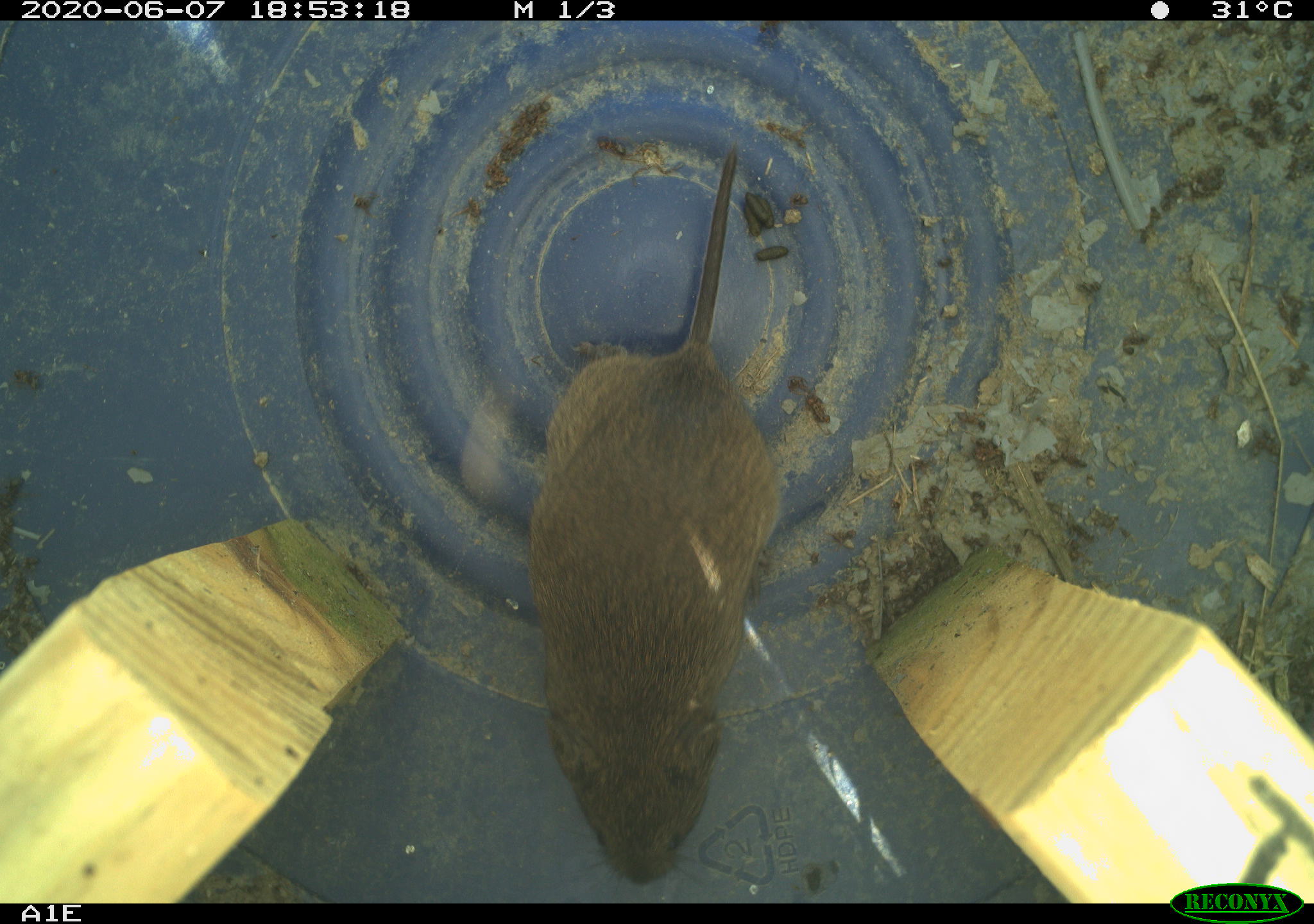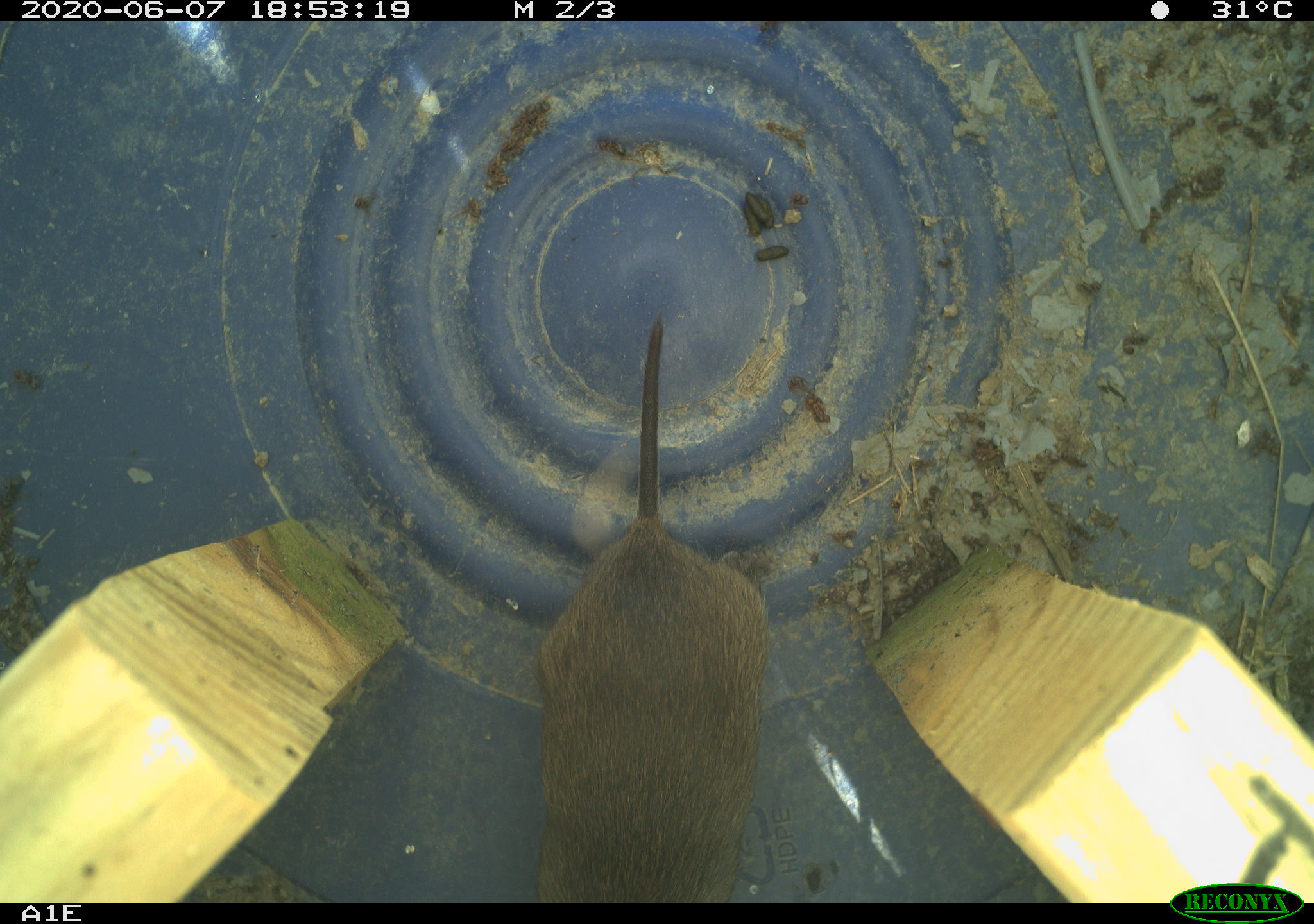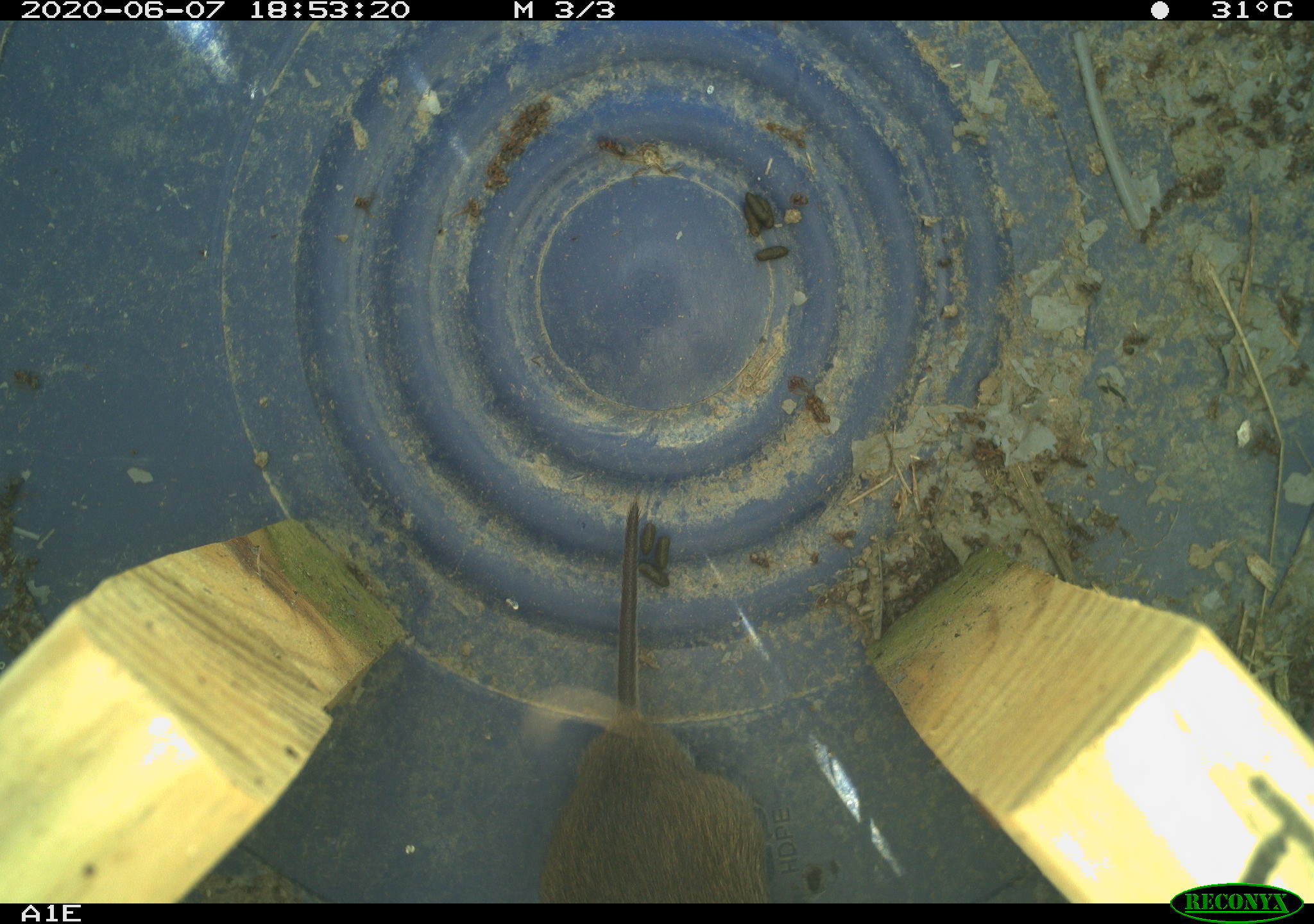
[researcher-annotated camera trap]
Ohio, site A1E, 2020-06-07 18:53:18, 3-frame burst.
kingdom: Animalia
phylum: Chordata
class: Mammalia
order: Rodentia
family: Cricetidae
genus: Microtus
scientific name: Microtus pennsylvanicus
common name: meadow vole